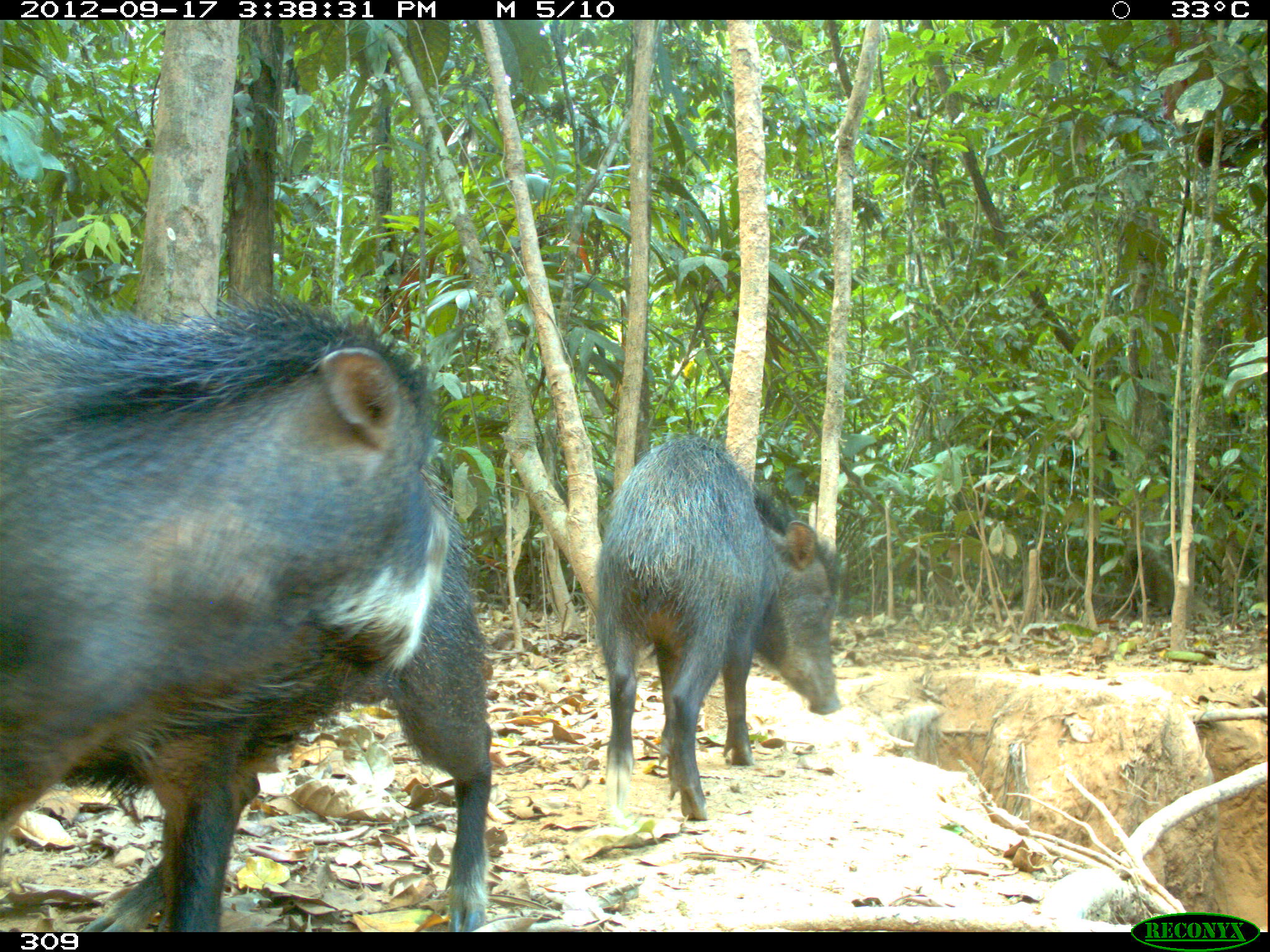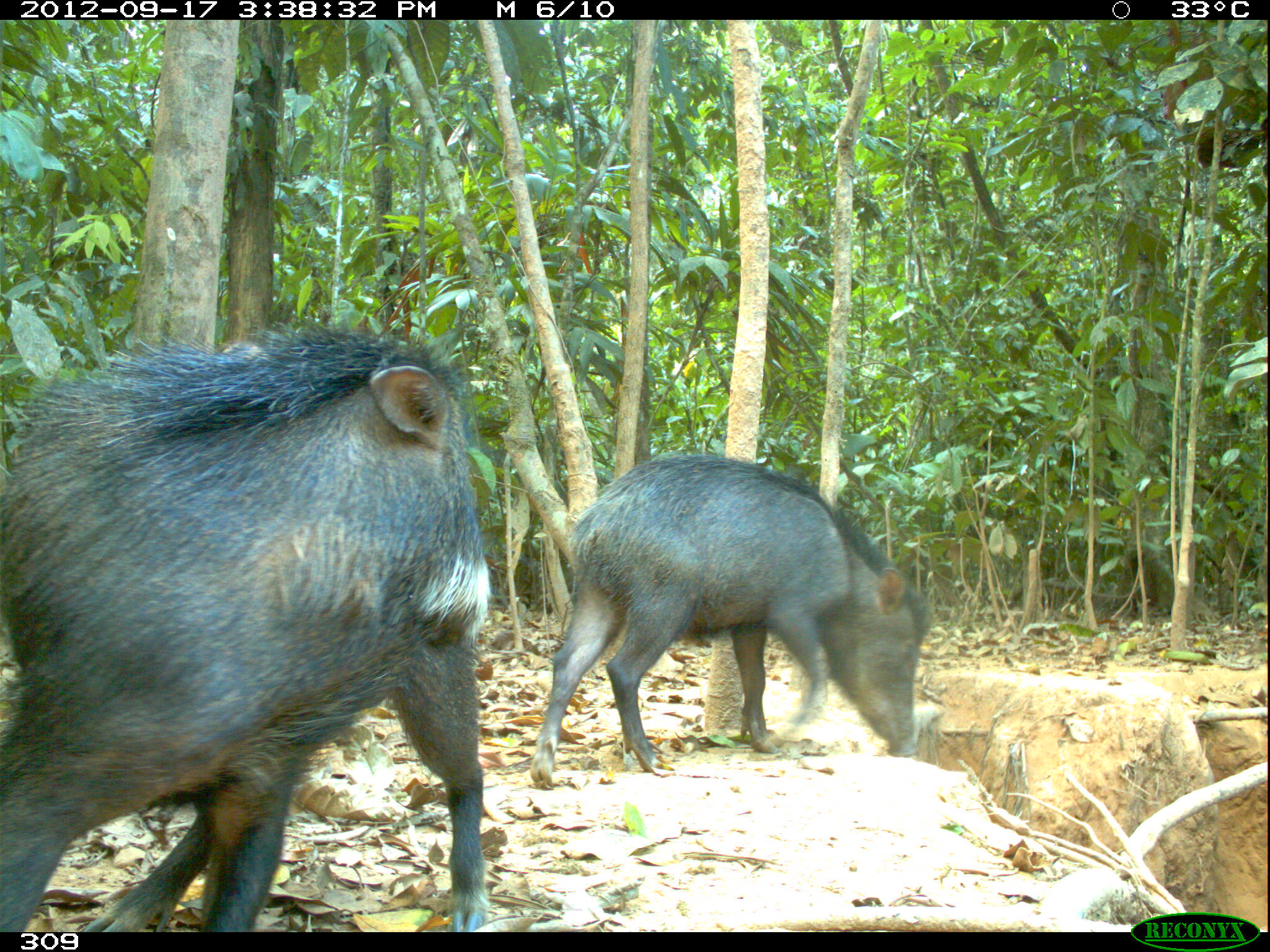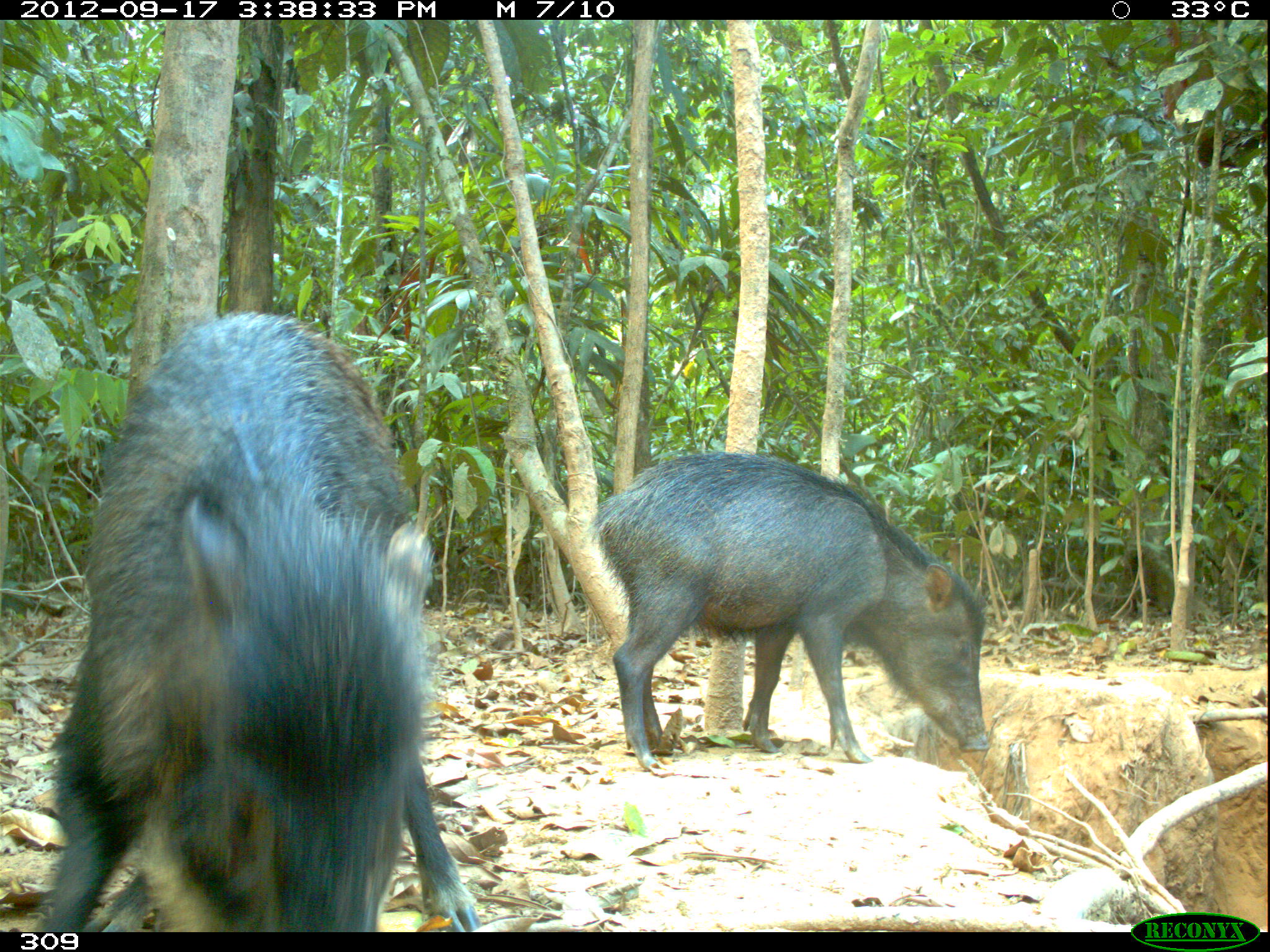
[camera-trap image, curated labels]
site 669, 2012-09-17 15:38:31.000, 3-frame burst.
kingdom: Animalia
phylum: Chordata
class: Mammalia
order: Artiodactyla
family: Tayassuidae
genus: Tayassu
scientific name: Tayassu pecari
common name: white-lipped peccary